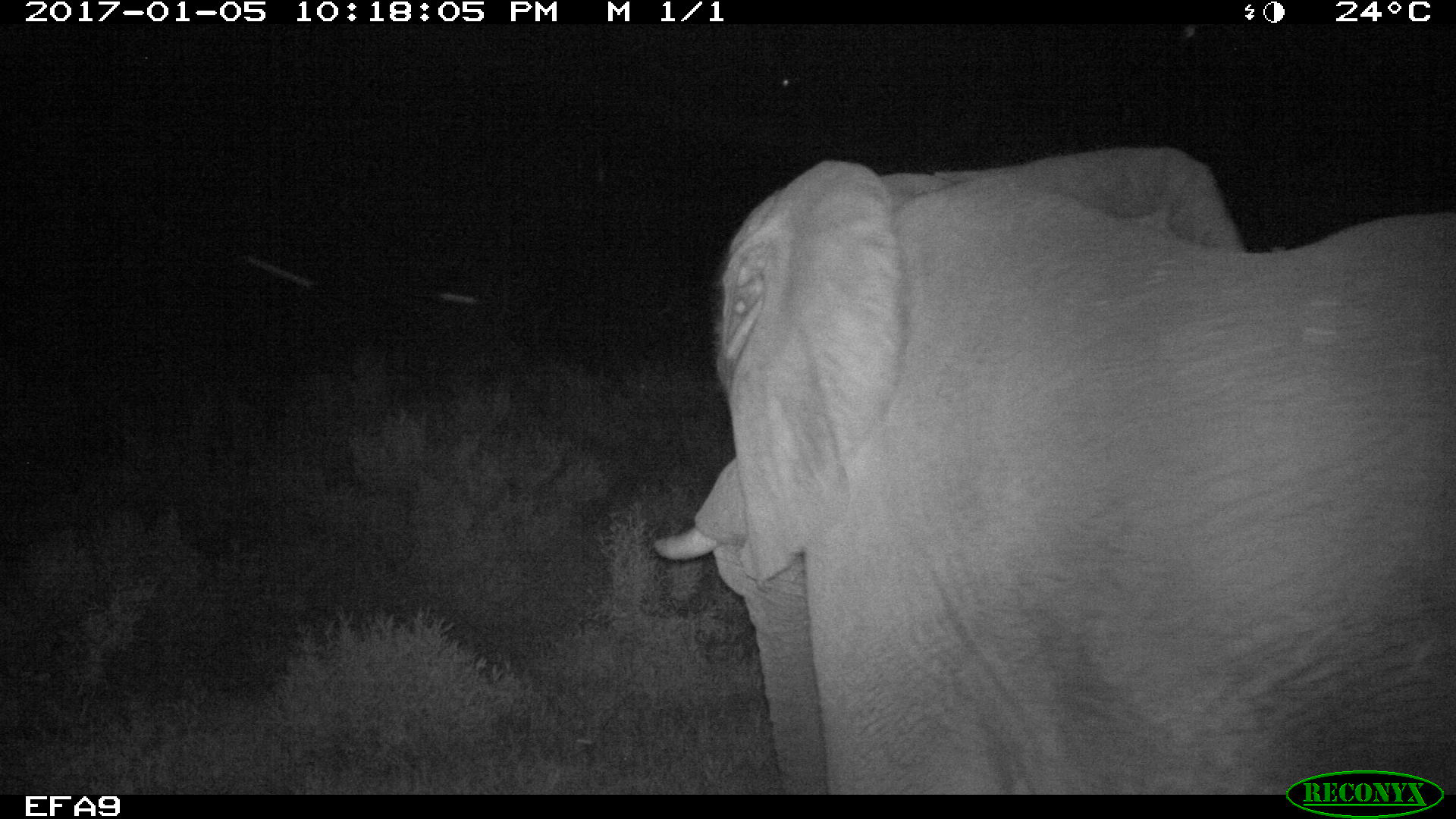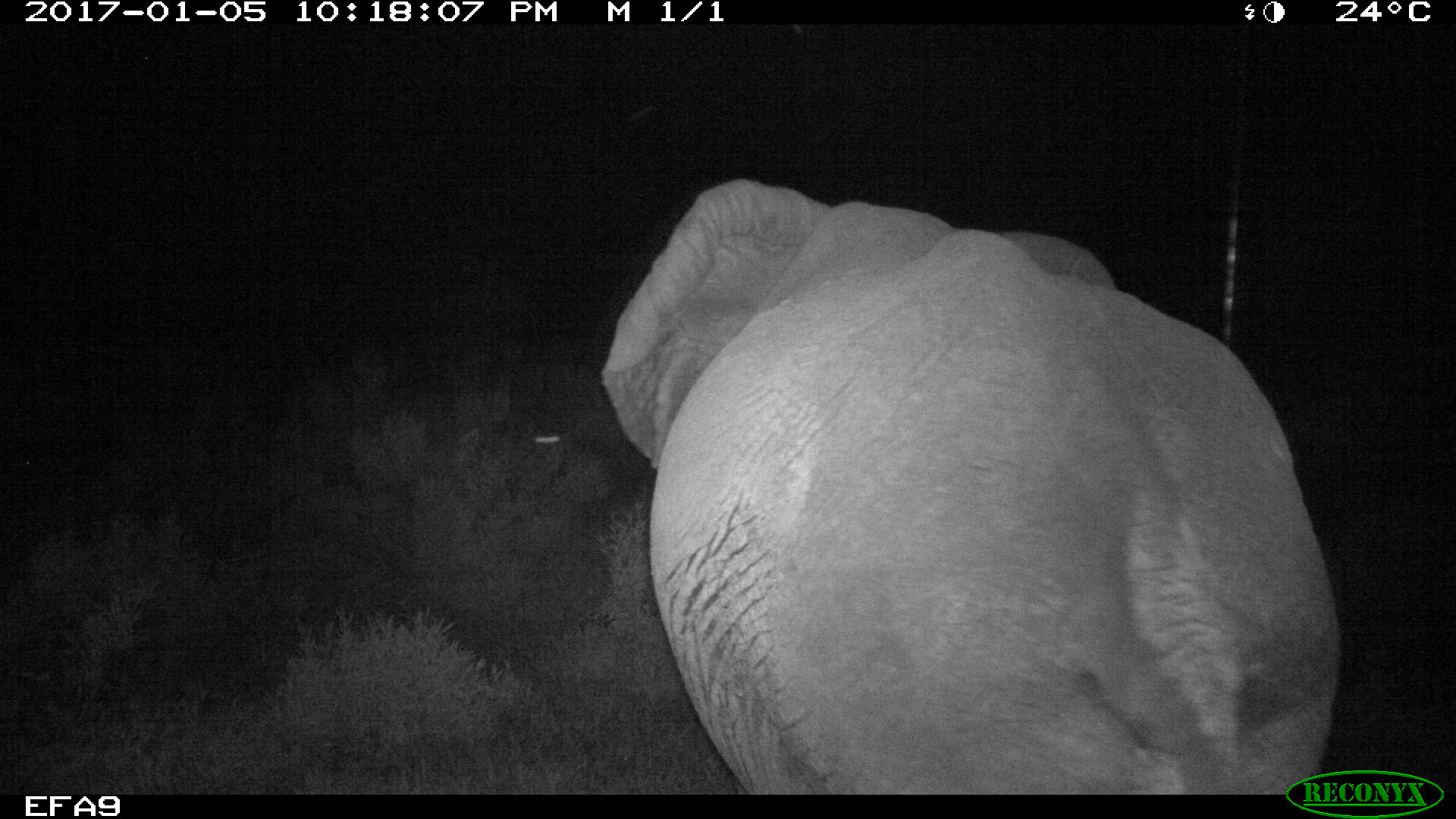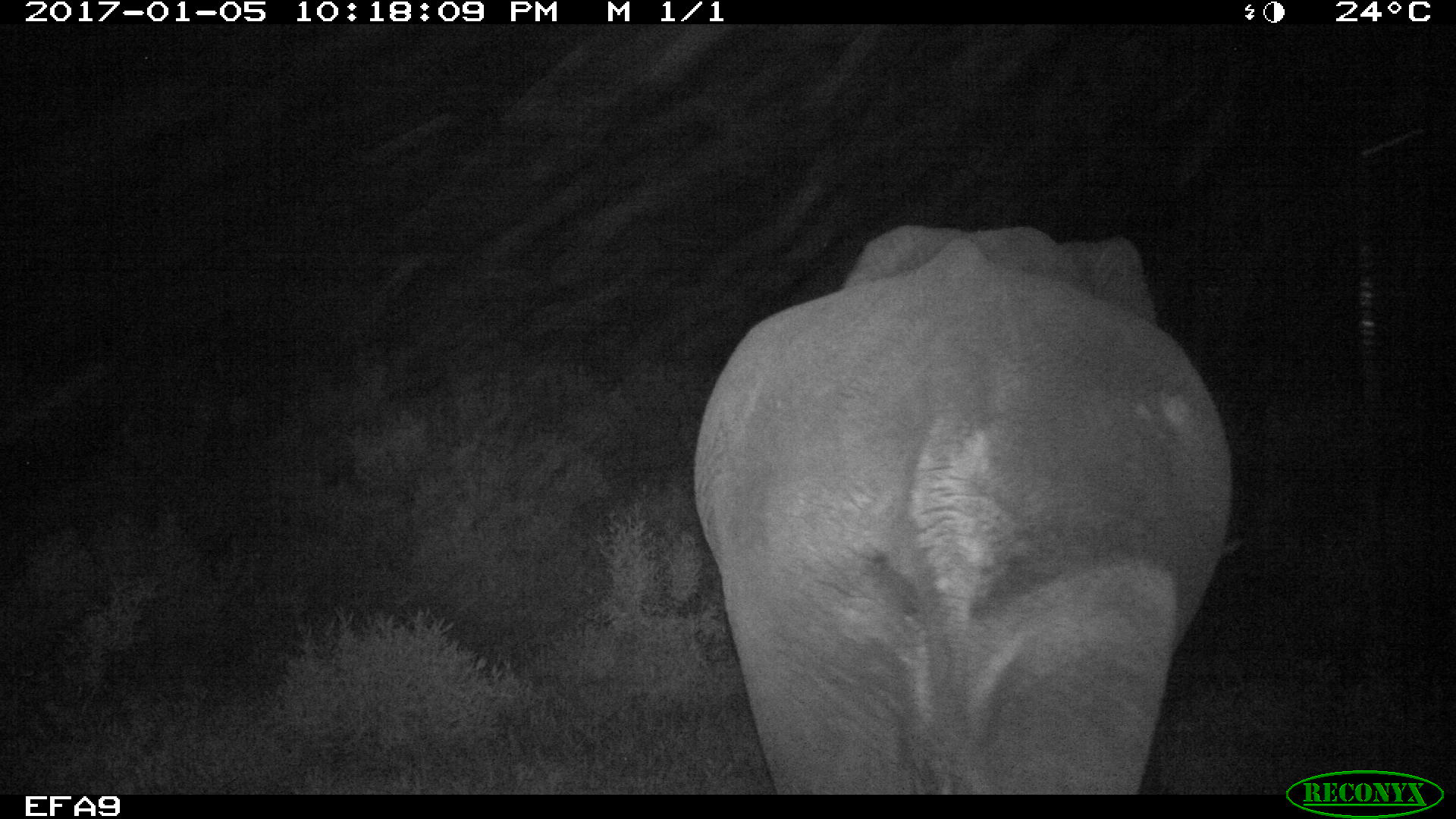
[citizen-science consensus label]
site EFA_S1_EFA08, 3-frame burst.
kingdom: Animalia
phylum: Chordata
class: Mammalia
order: Proboscidea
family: Elephantidae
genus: Loxodonta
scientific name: Loxodonta africana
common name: african bush elephant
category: elephant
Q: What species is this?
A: Elephant (african bush elephant) (Loxodonta africana).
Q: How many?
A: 1.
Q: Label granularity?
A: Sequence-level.